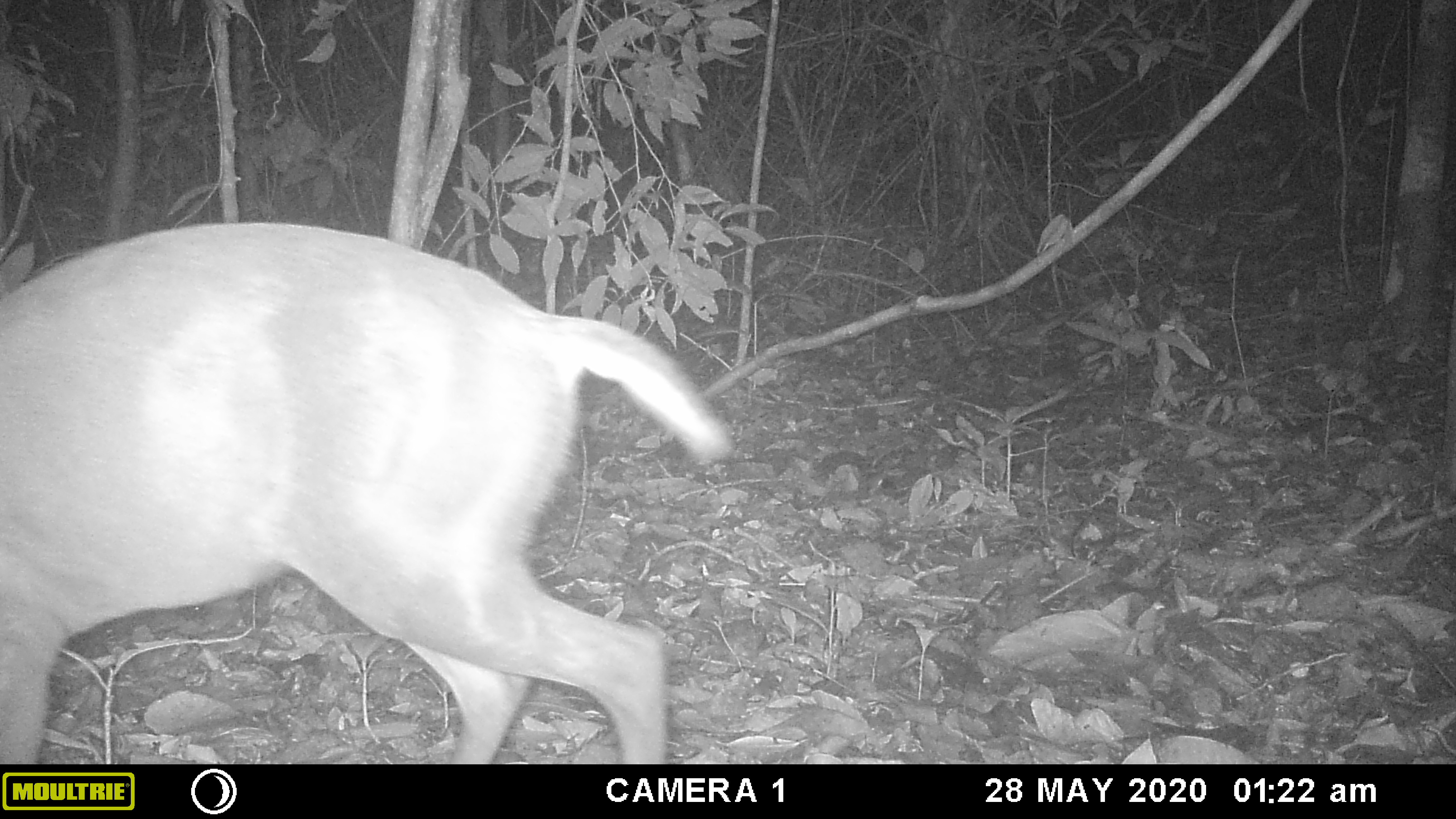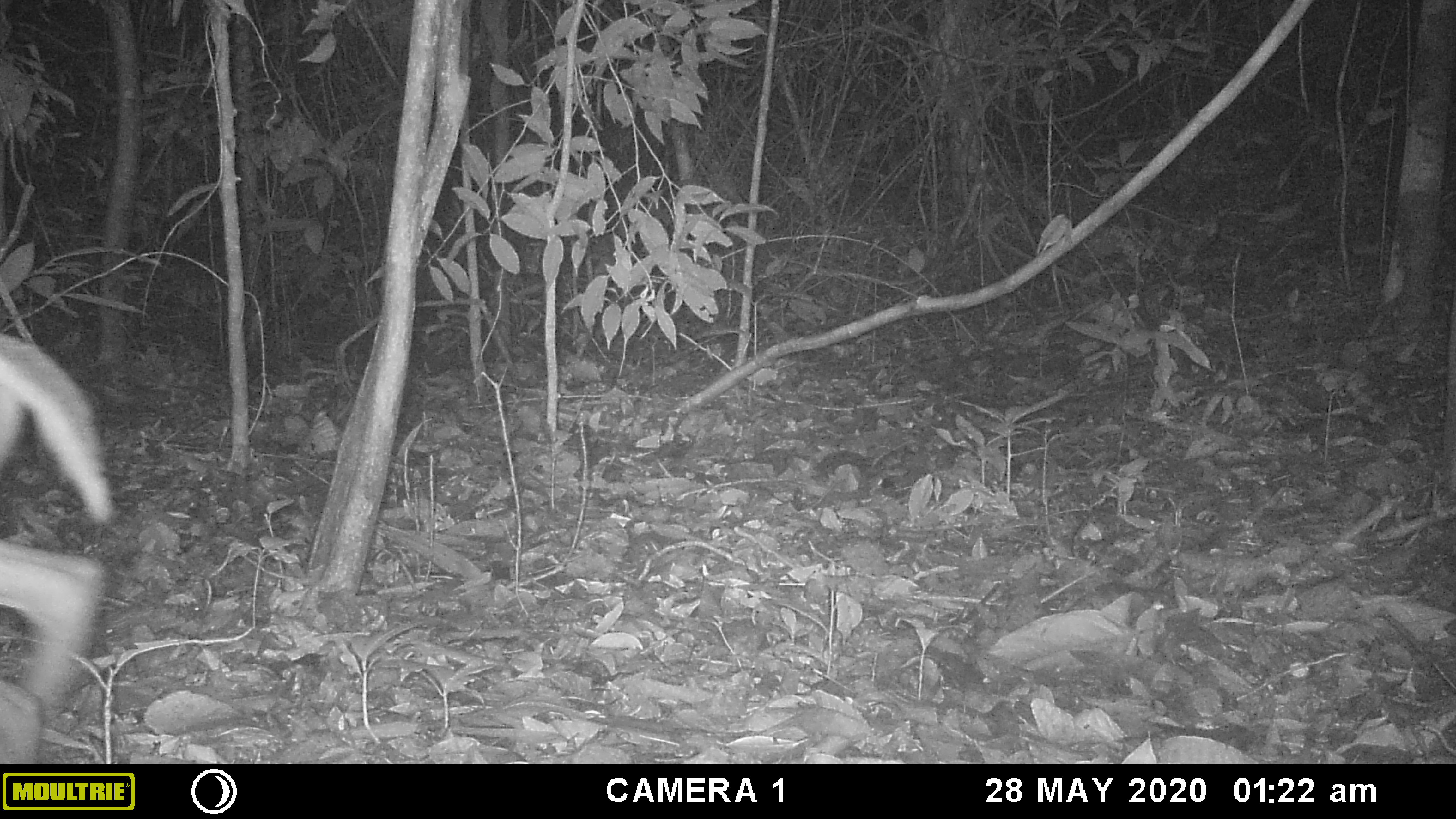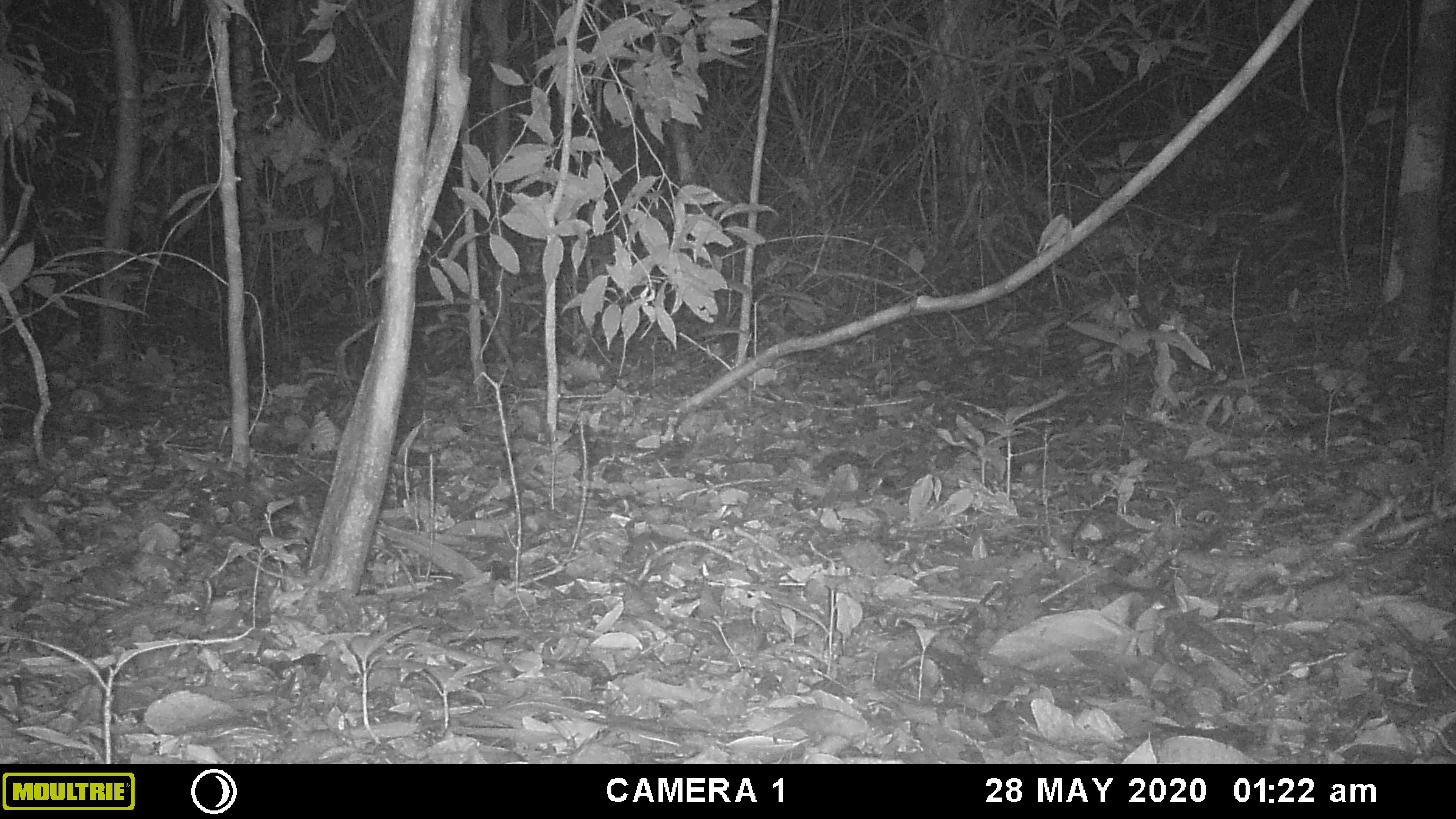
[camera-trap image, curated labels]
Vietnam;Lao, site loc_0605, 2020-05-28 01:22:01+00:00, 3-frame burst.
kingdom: Animalia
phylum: Chordata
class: Mammalia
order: Artiodactyla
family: Cervidae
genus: Muntiacus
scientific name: Muntiacus rooseveltorum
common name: roosevelt's muntjac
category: roosevelts muntjac group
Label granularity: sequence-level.